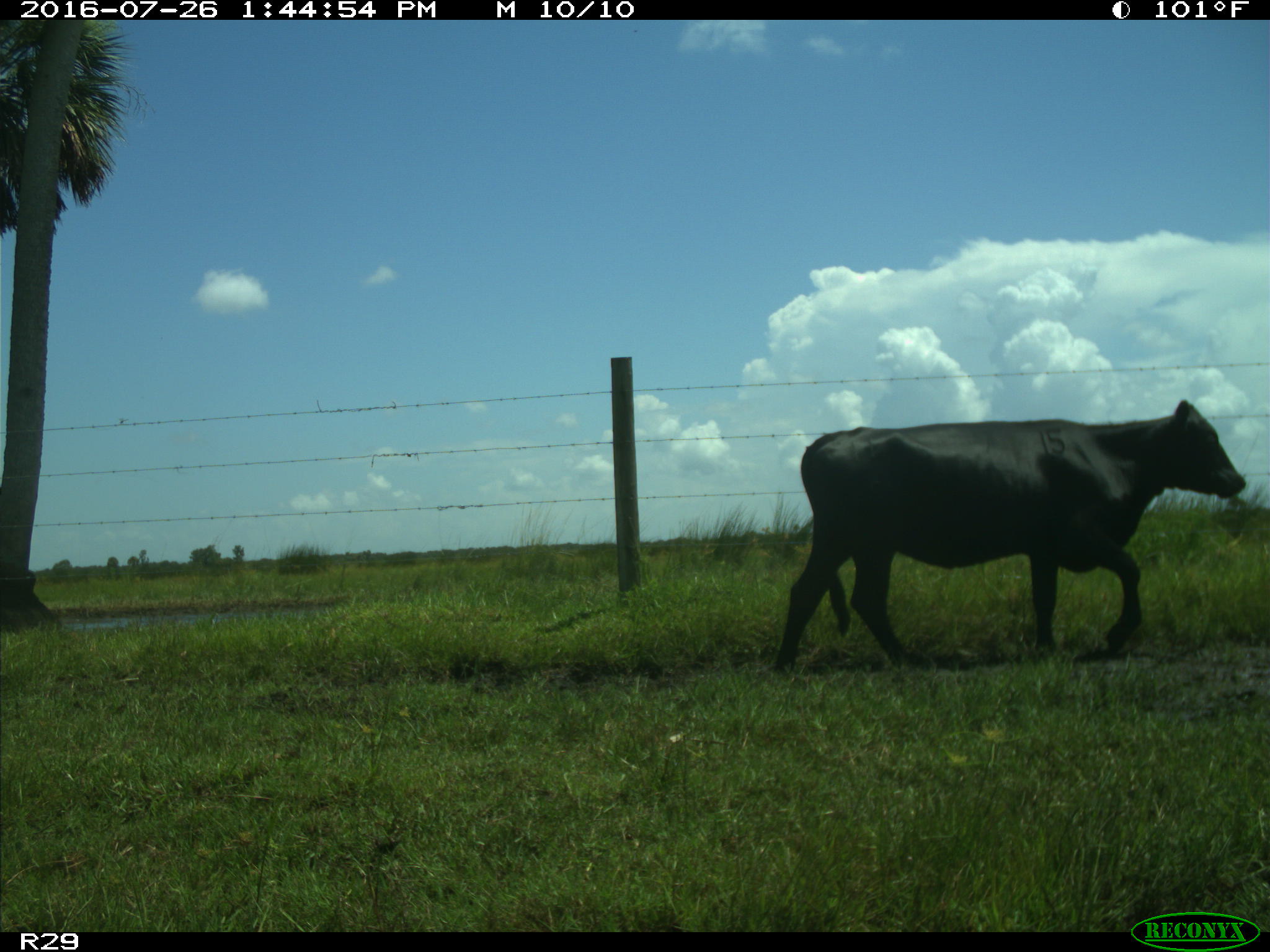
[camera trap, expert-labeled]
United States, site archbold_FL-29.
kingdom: Animalia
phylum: Chordata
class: Mammalia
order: Artiodactyla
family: Bovidae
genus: Bos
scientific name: Bos taurus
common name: domestic cow